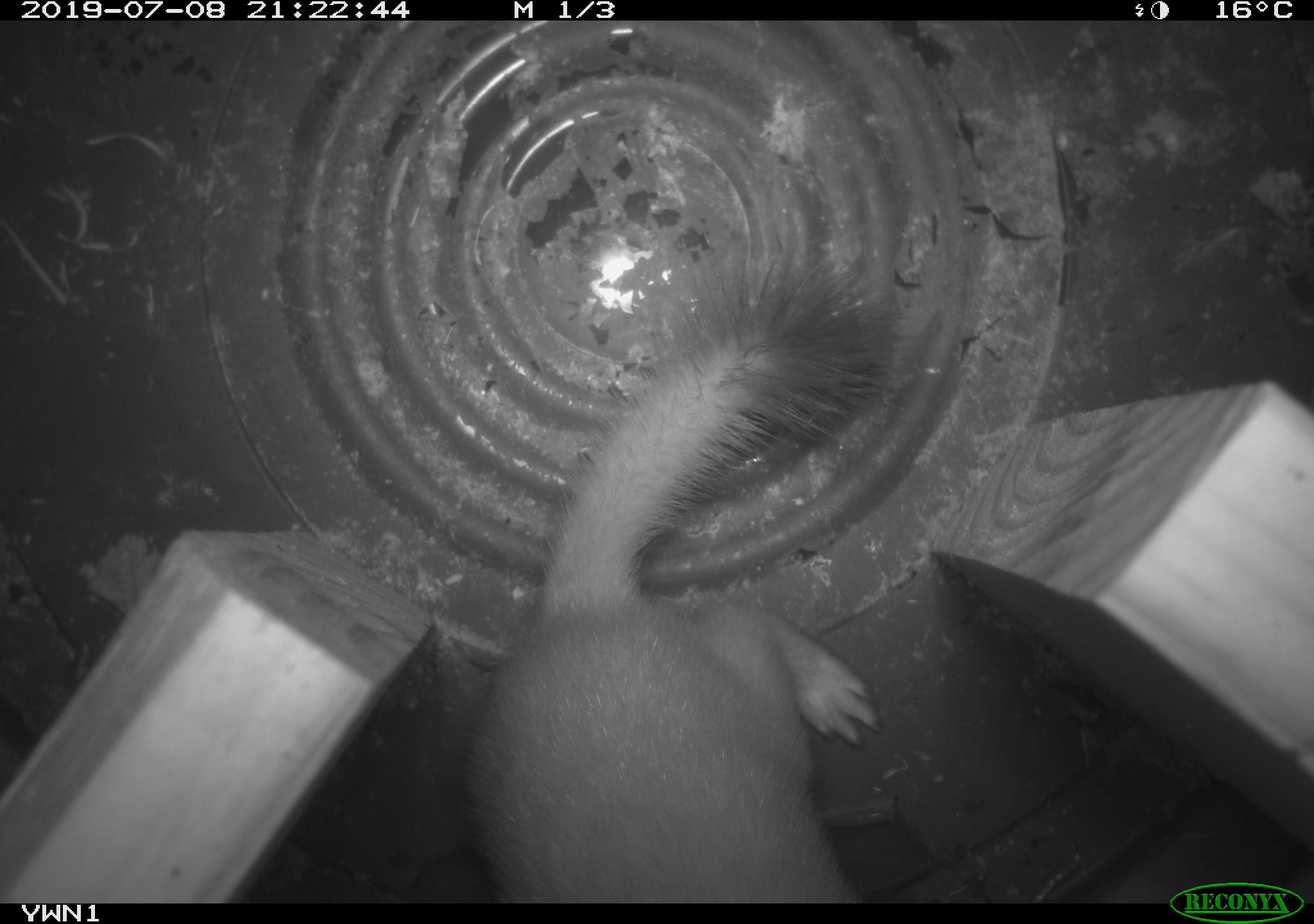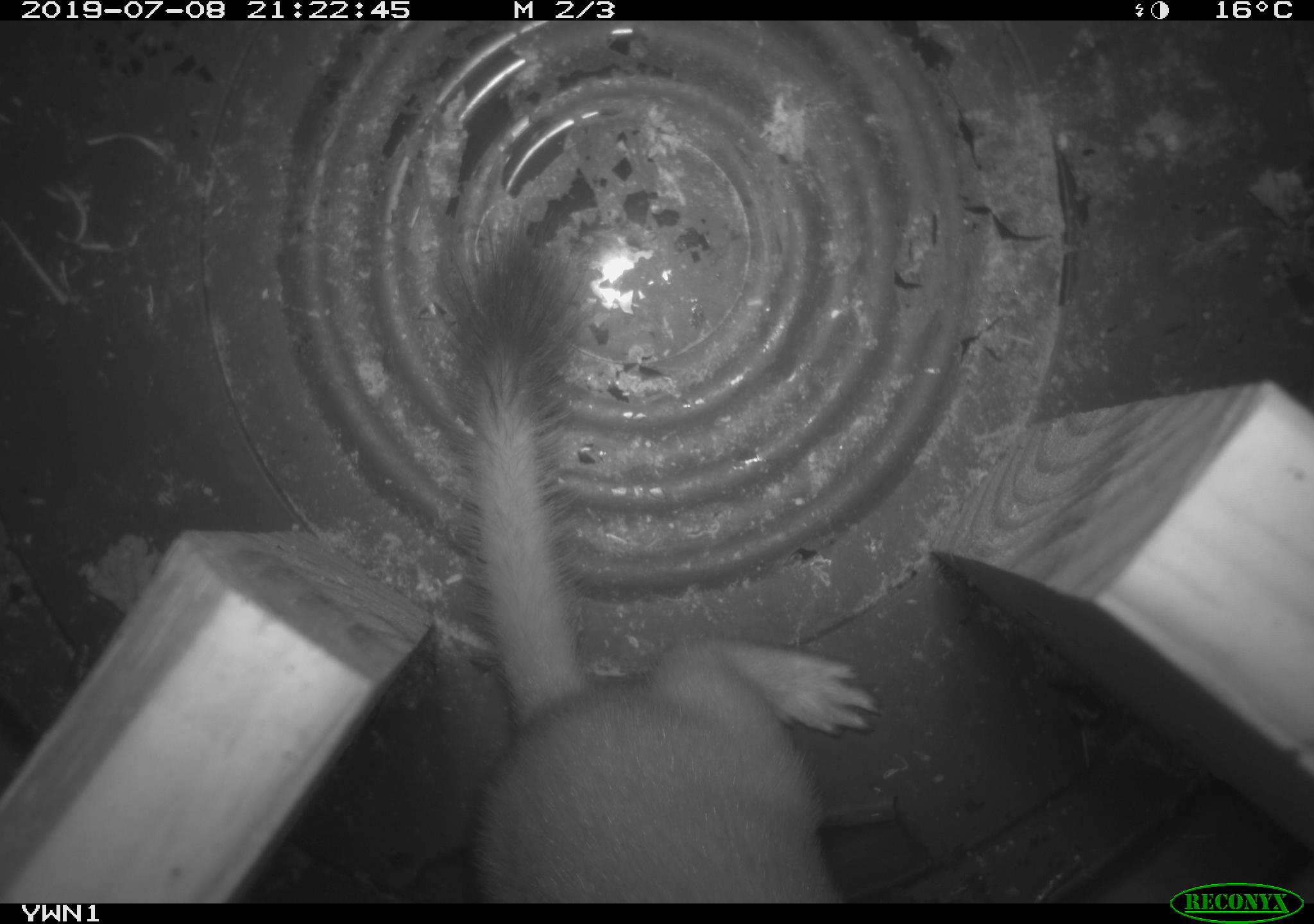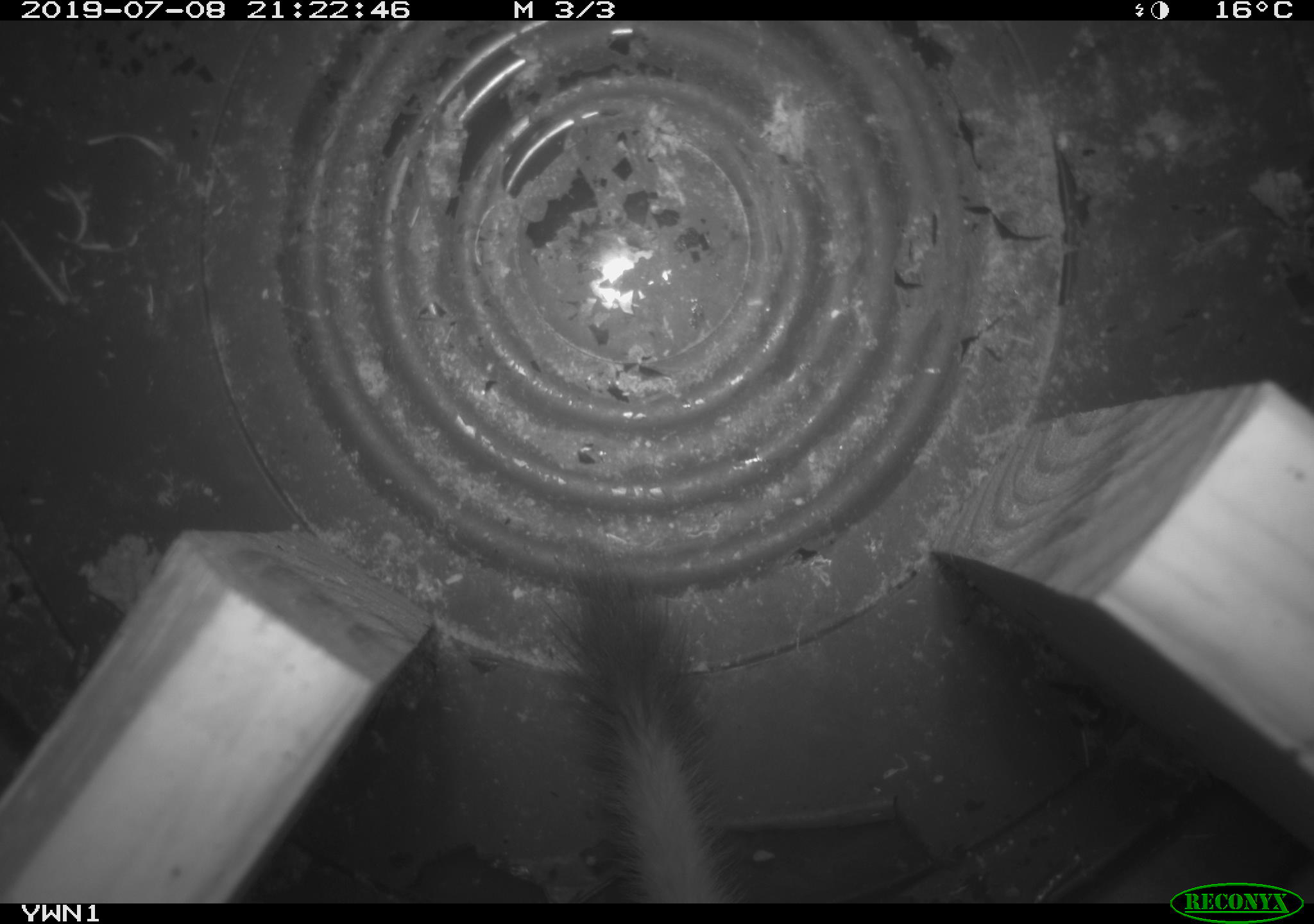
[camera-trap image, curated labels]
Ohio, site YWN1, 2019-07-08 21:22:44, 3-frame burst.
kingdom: Animalia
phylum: Chordata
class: Mammalia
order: Carnivora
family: Mustelidae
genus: Neogale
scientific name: Neogale frenata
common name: long-tailed weasel